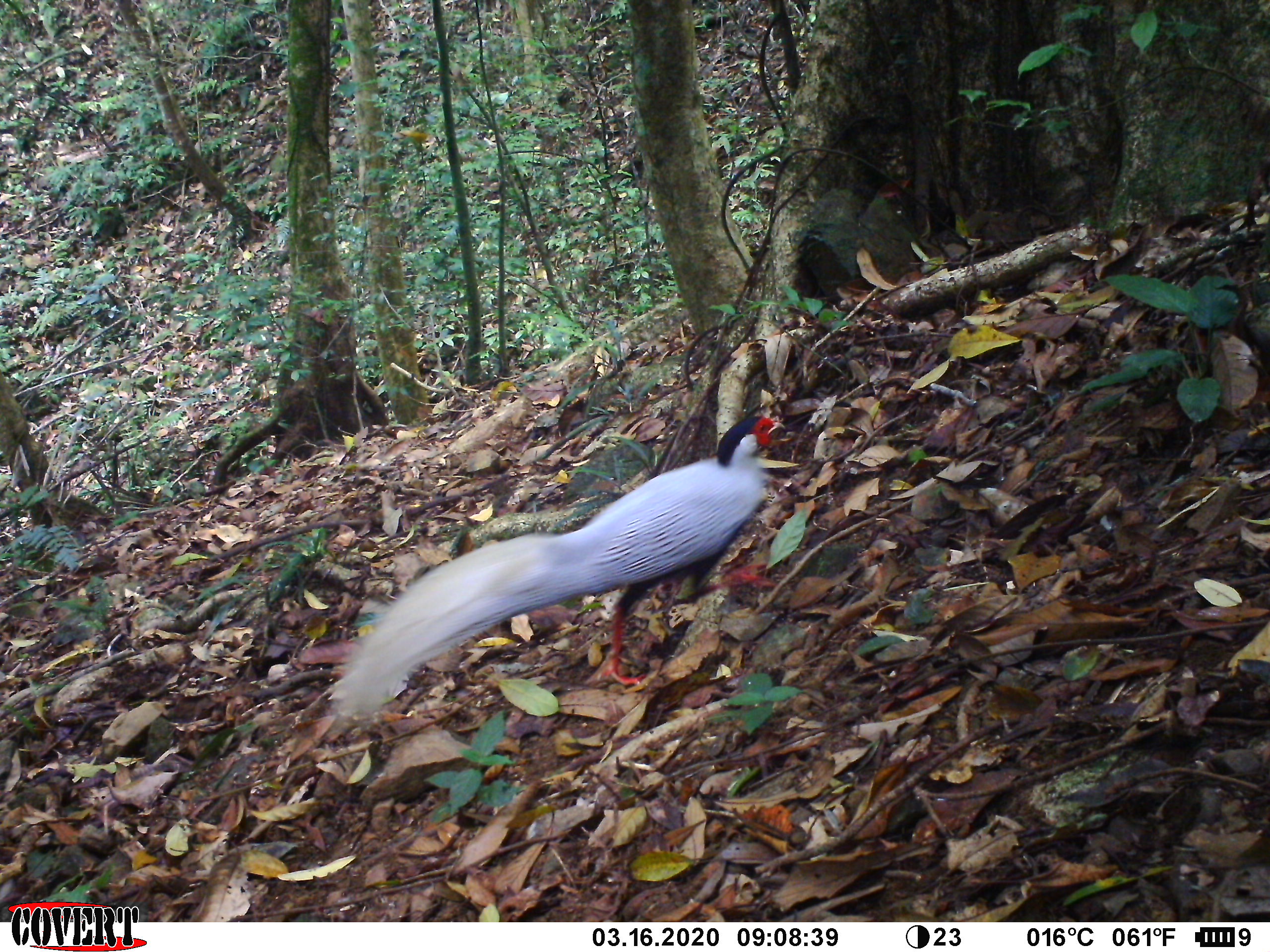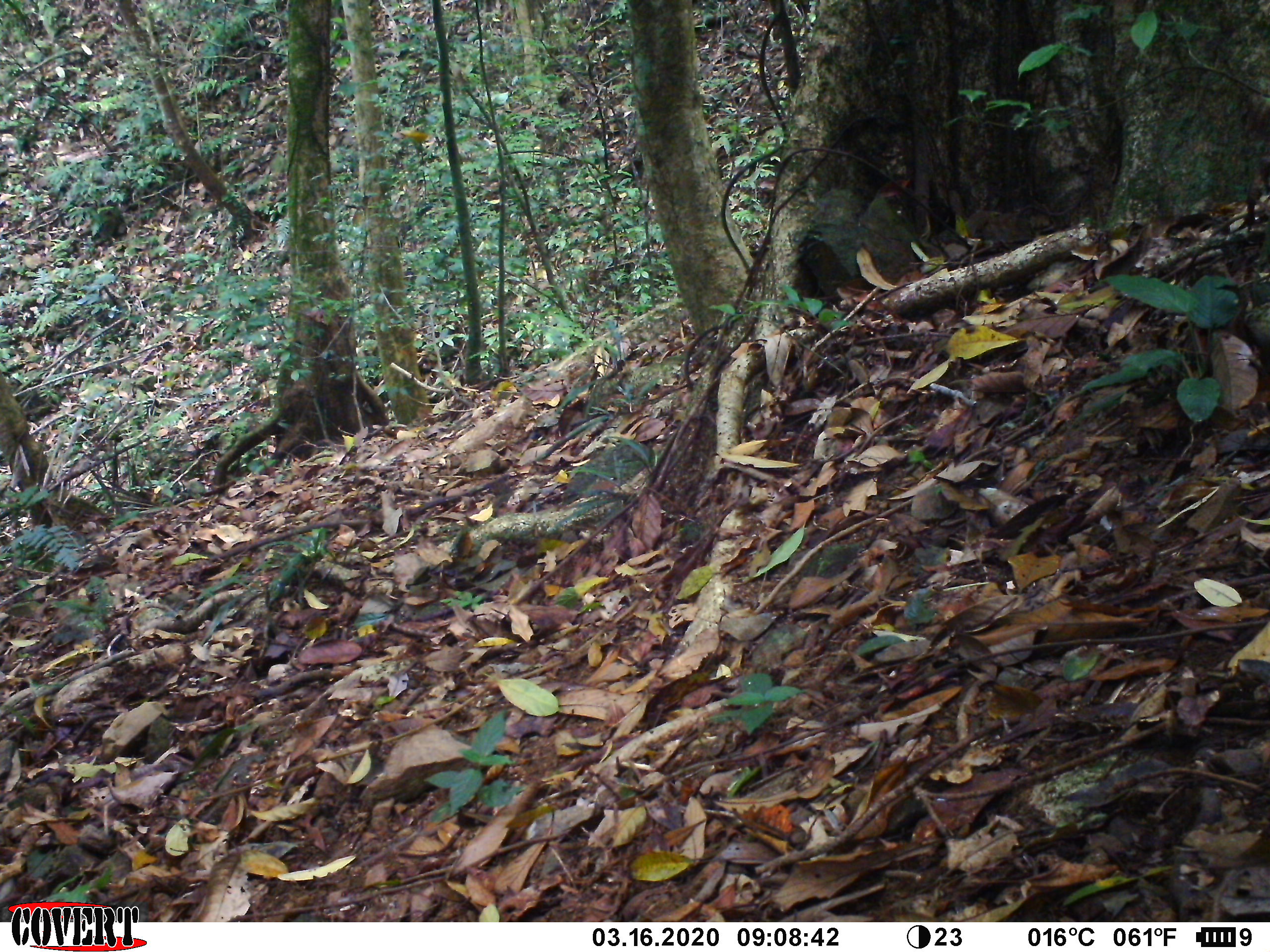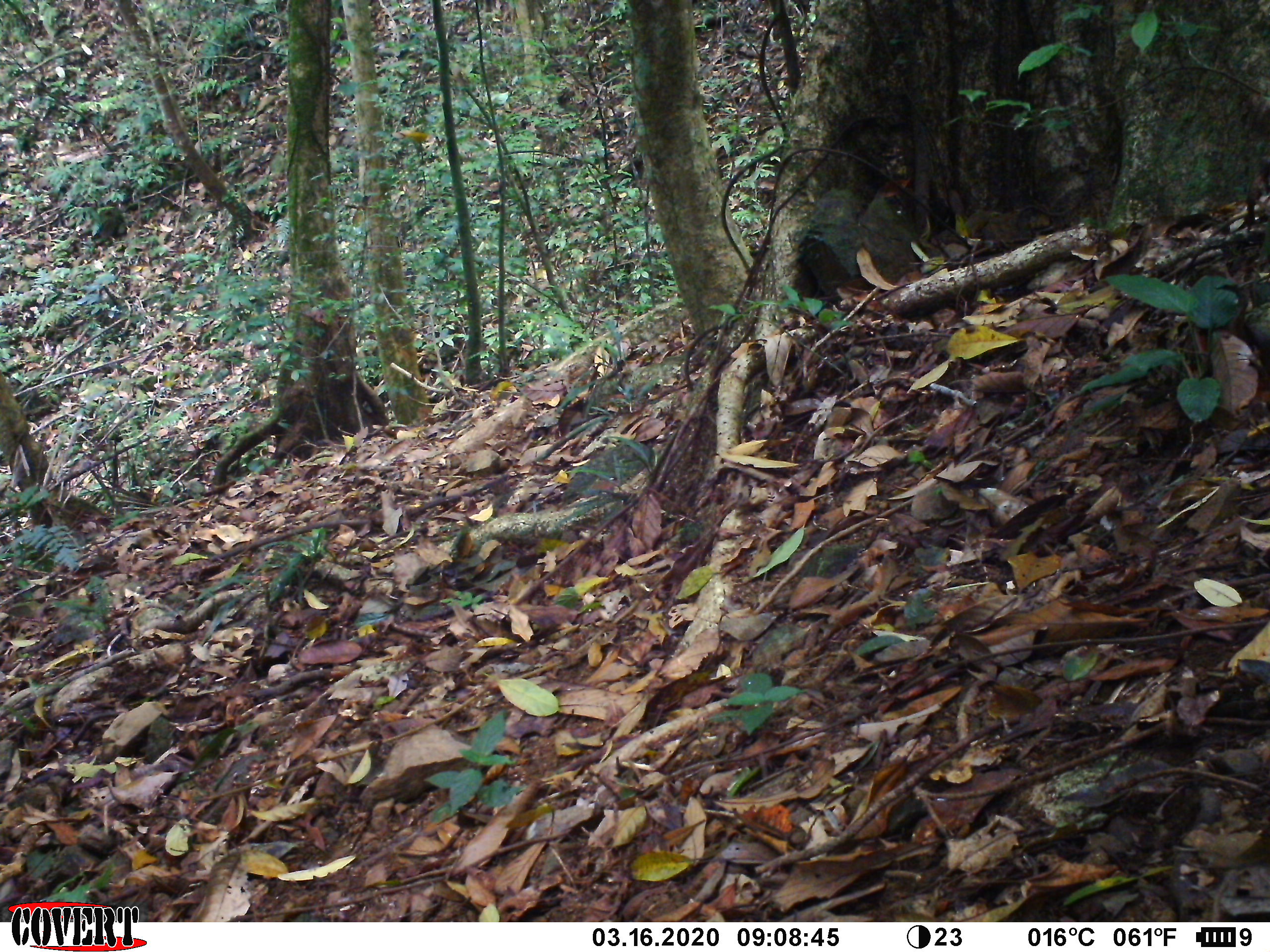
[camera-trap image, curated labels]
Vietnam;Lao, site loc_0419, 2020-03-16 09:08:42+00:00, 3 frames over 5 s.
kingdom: Animalia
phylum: Chordata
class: Aves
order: Galliformes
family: Phasianidae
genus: Lophura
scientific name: Lophura nycthemera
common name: silver pheasant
Silver pheasant (Lophura nycthemera). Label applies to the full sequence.